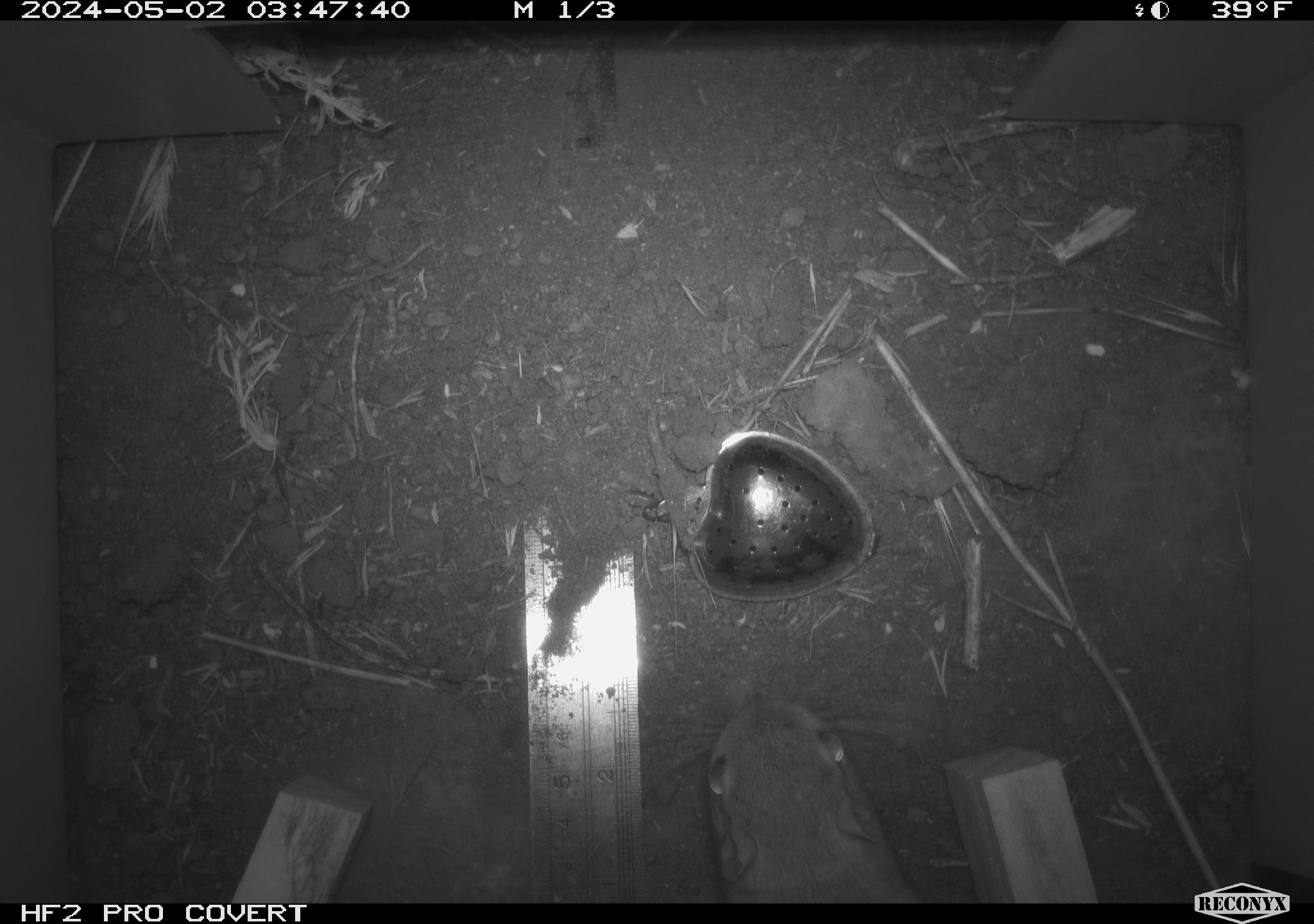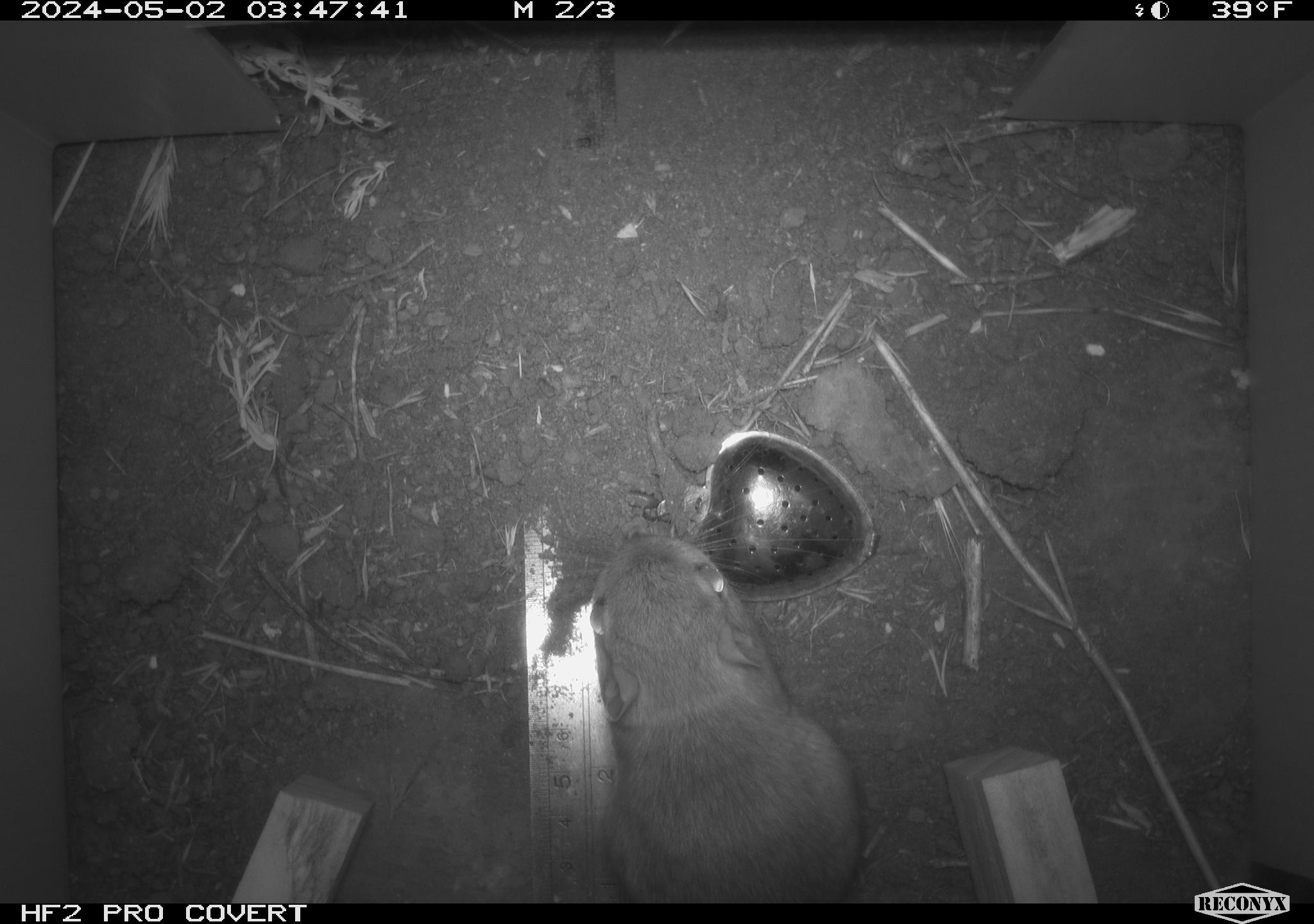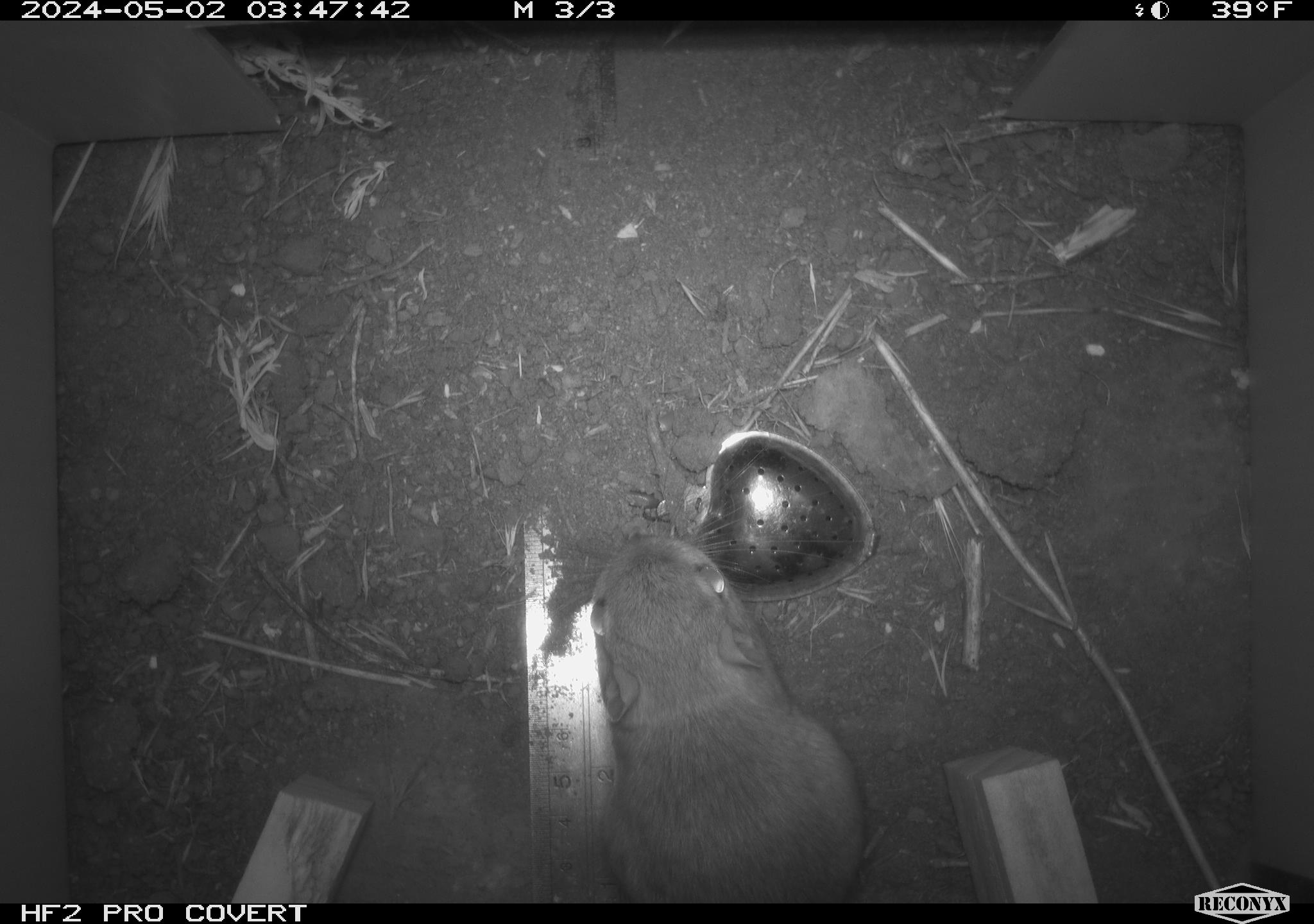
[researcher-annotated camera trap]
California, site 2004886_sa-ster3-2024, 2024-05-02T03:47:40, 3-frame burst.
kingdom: Animalia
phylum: Chordata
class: Mammalia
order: Rodentia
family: Heteromyidae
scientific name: Heteromyidae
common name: kangaroo rats and pocket mice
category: heteromyidae family